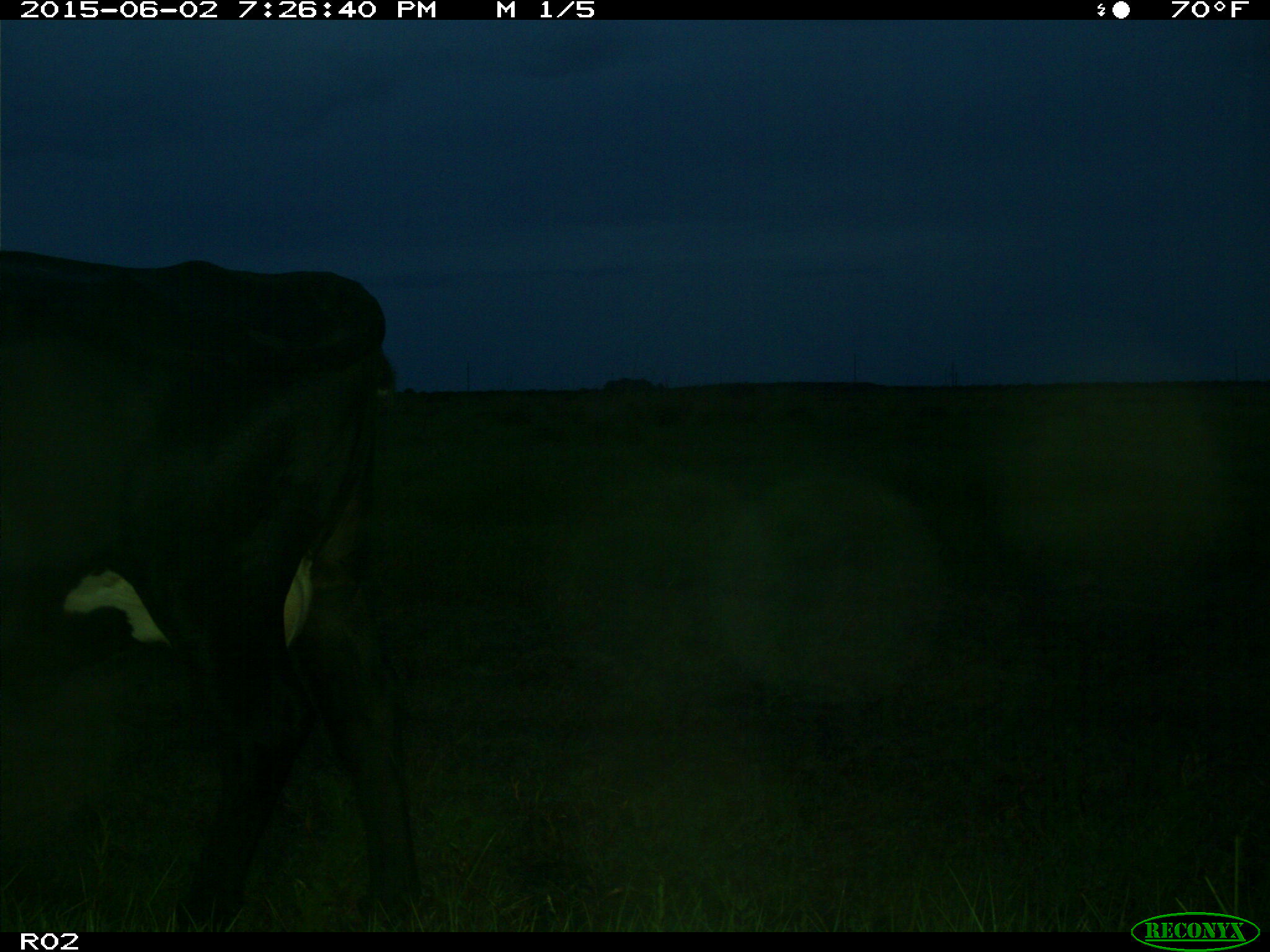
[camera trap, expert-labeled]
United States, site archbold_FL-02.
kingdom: Animalia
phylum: Chordata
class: Mammalia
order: Artiodactyla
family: Bovidae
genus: Bos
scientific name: Bos taurus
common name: domestic cow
Bos taurus (domestic cow).